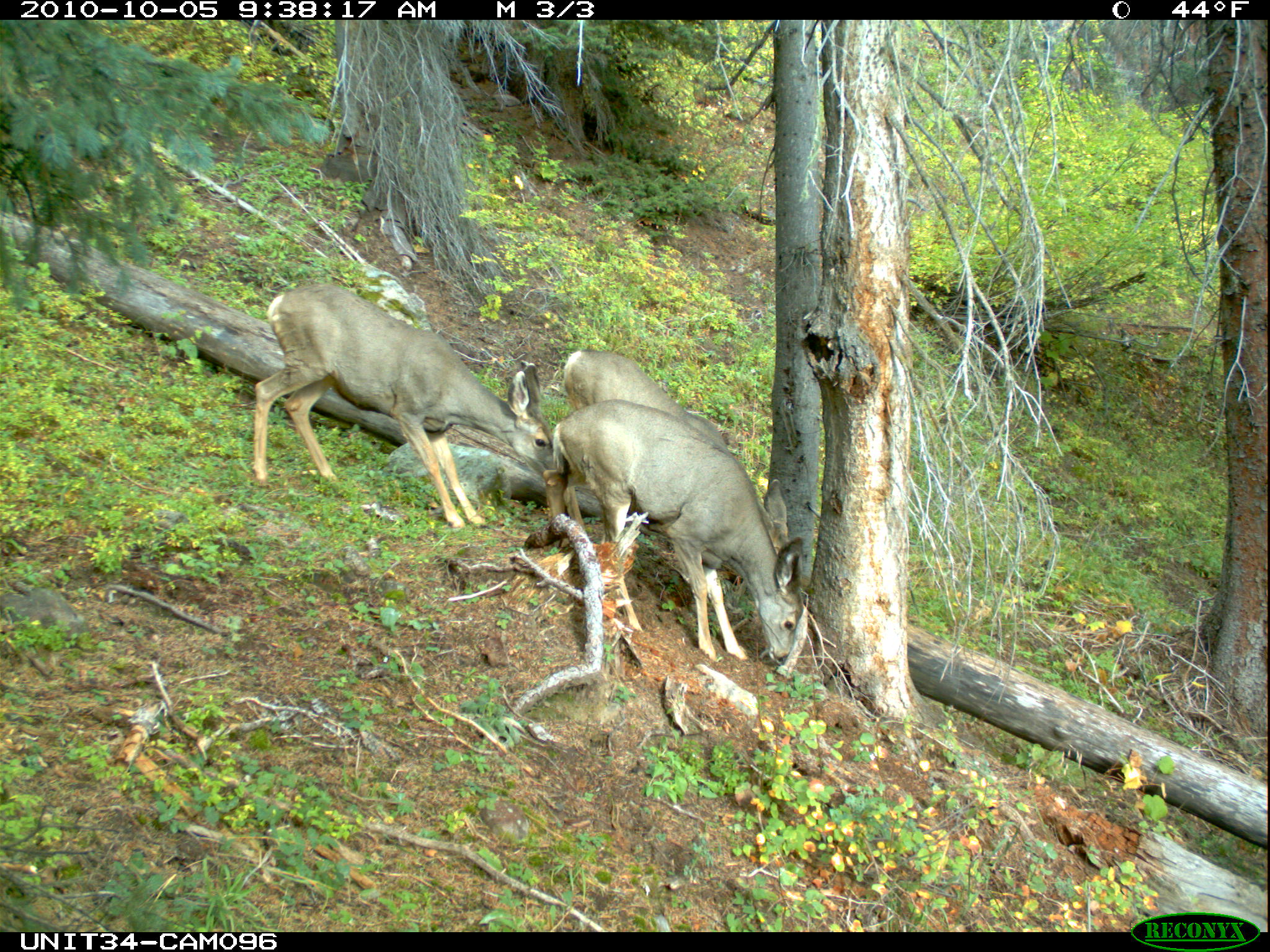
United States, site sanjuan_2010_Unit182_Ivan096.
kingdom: Animalia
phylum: Chordata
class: Mammalia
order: Artiodactyla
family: Cervidae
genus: Odocoileus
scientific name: Odocoileus hemionus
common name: mule deer